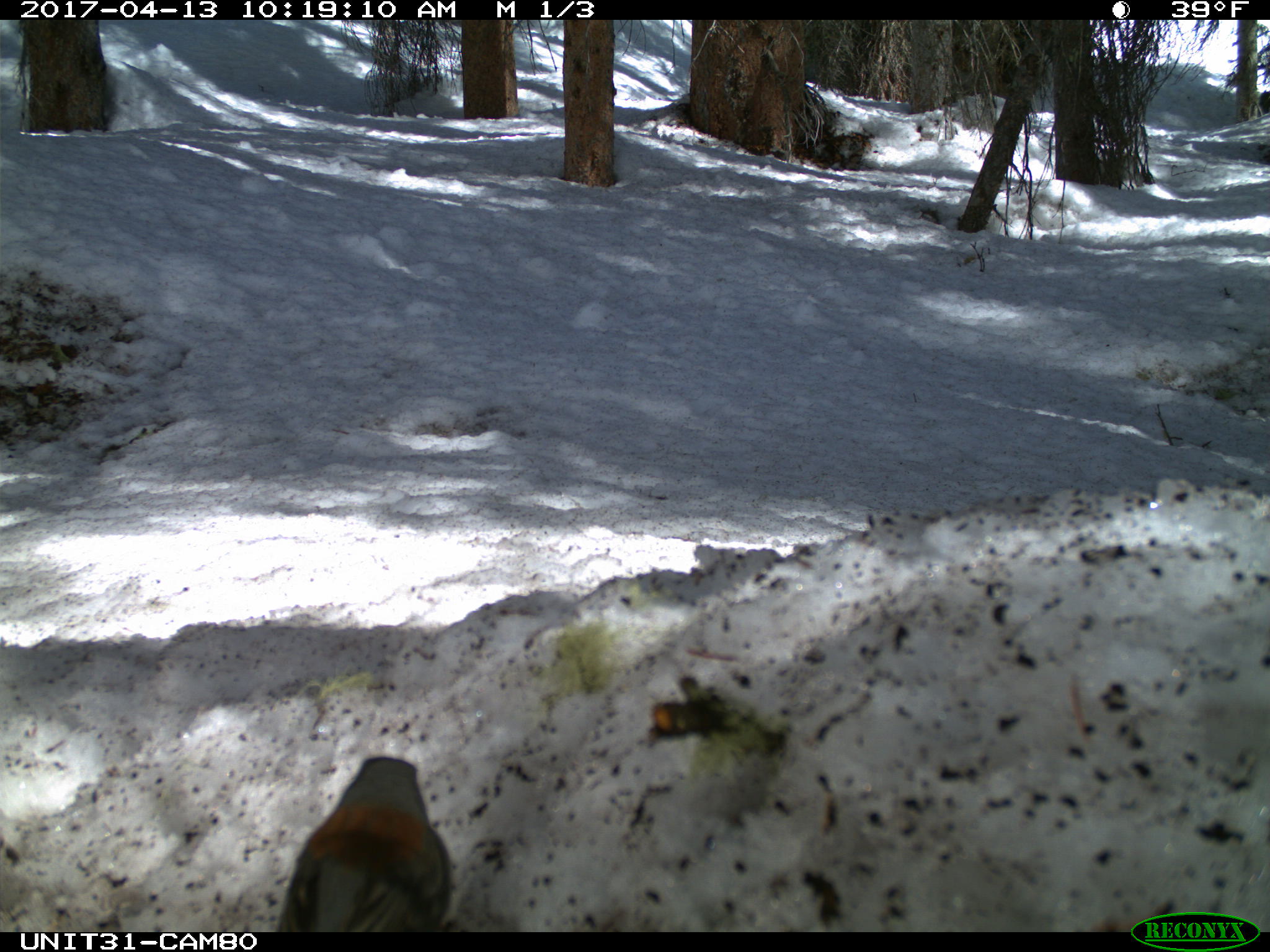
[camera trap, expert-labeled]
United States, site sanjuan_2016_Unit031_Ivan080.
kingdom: Animalia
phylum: Chordata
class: Aves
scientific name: Aves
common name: birds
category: unidentified bird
Unidentified bird (birds) (Aves).